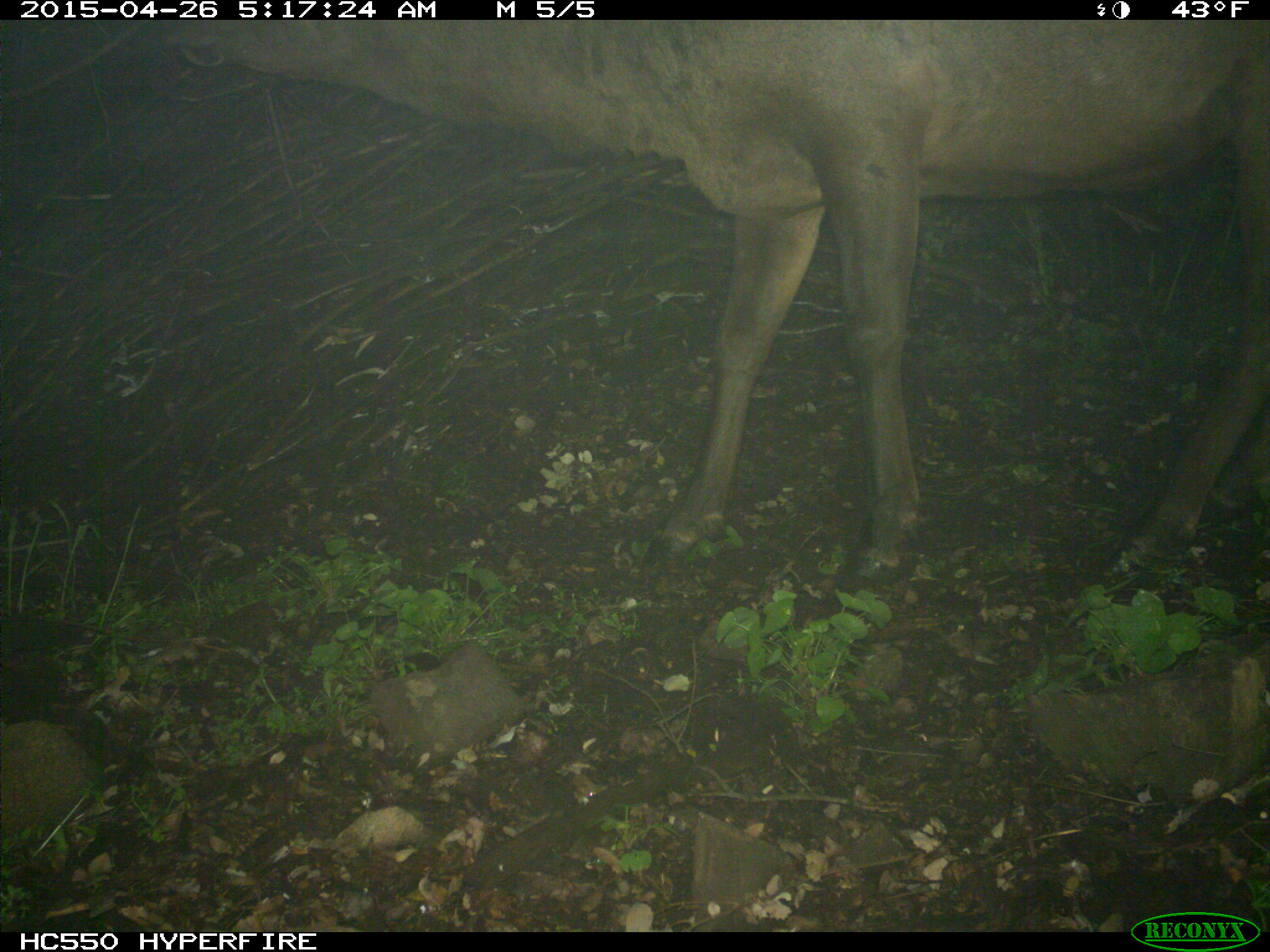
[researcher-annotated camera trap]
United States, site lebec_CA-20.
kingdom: Animalia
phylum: Chordata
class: Mammalia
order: Artiodactyla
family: Cervidae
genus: Cervus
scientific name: Cervus canadensis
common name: elk